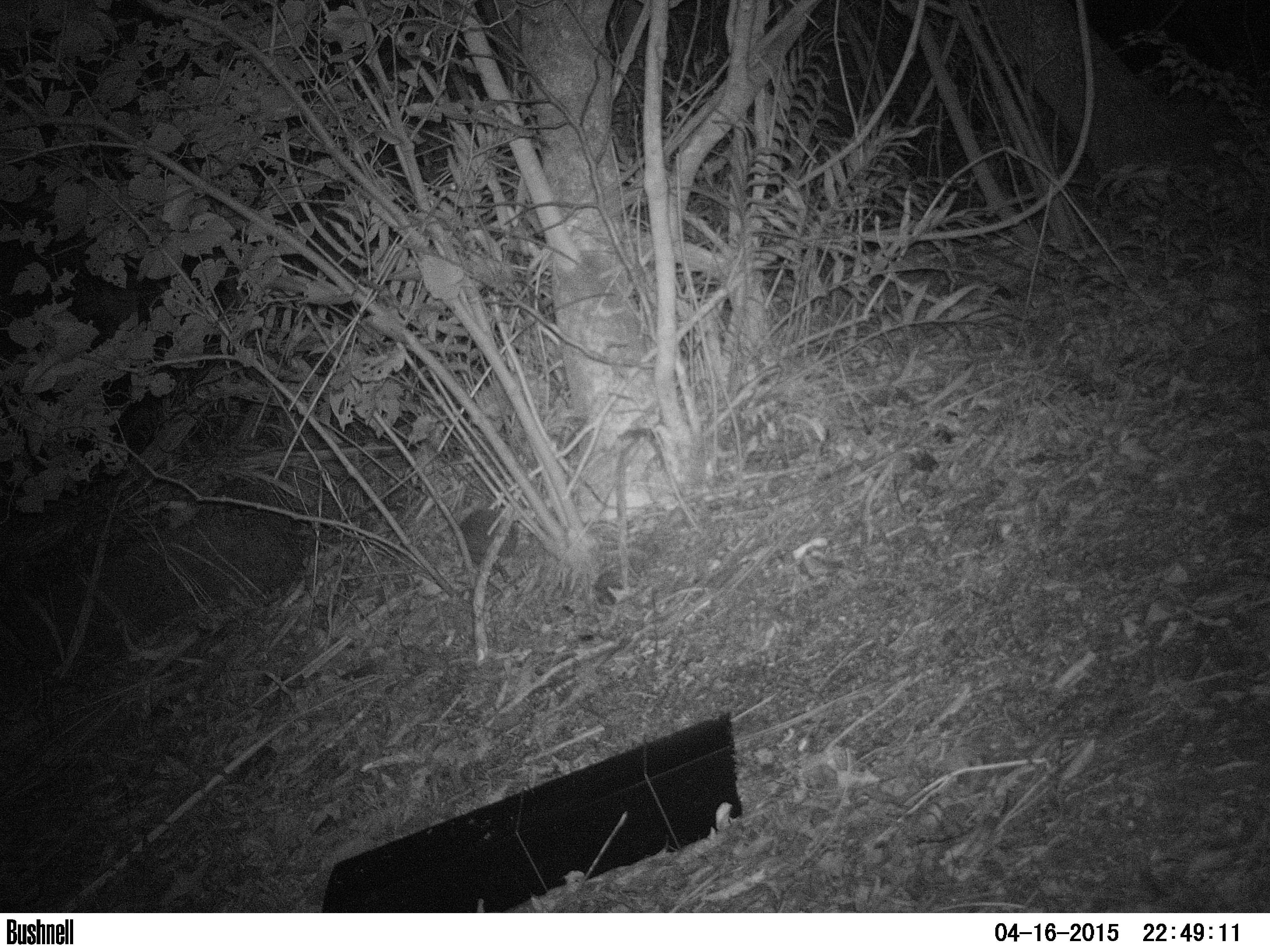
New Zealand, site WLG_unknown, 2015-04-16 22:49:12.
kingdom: Animalia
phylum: Chordata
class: Mammalia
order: Eulipotyphla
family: Erinaceidae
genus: Erinaceus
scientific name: Erinaceus europaeus europaeus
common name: european hedgehog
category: hedgehog